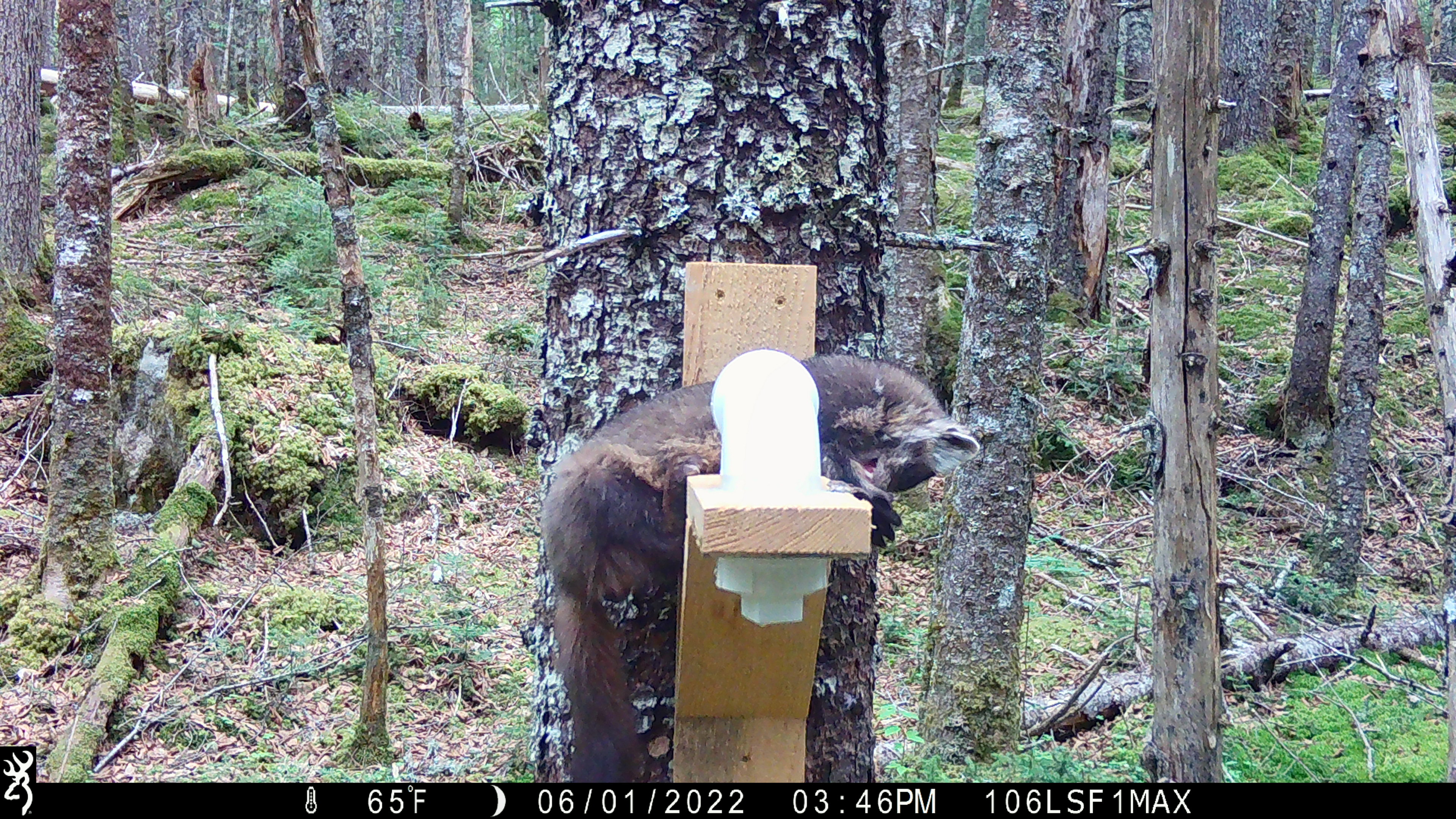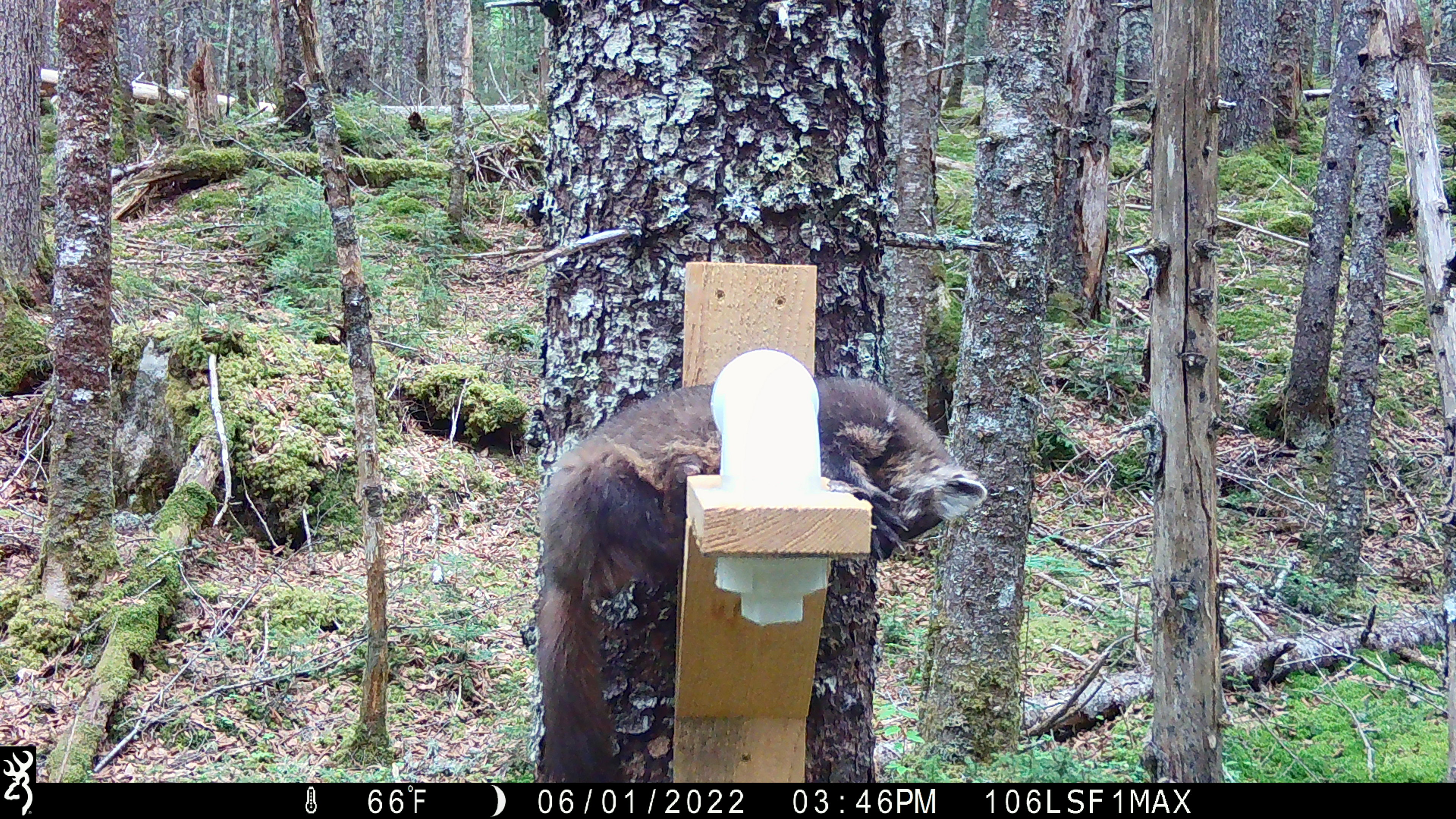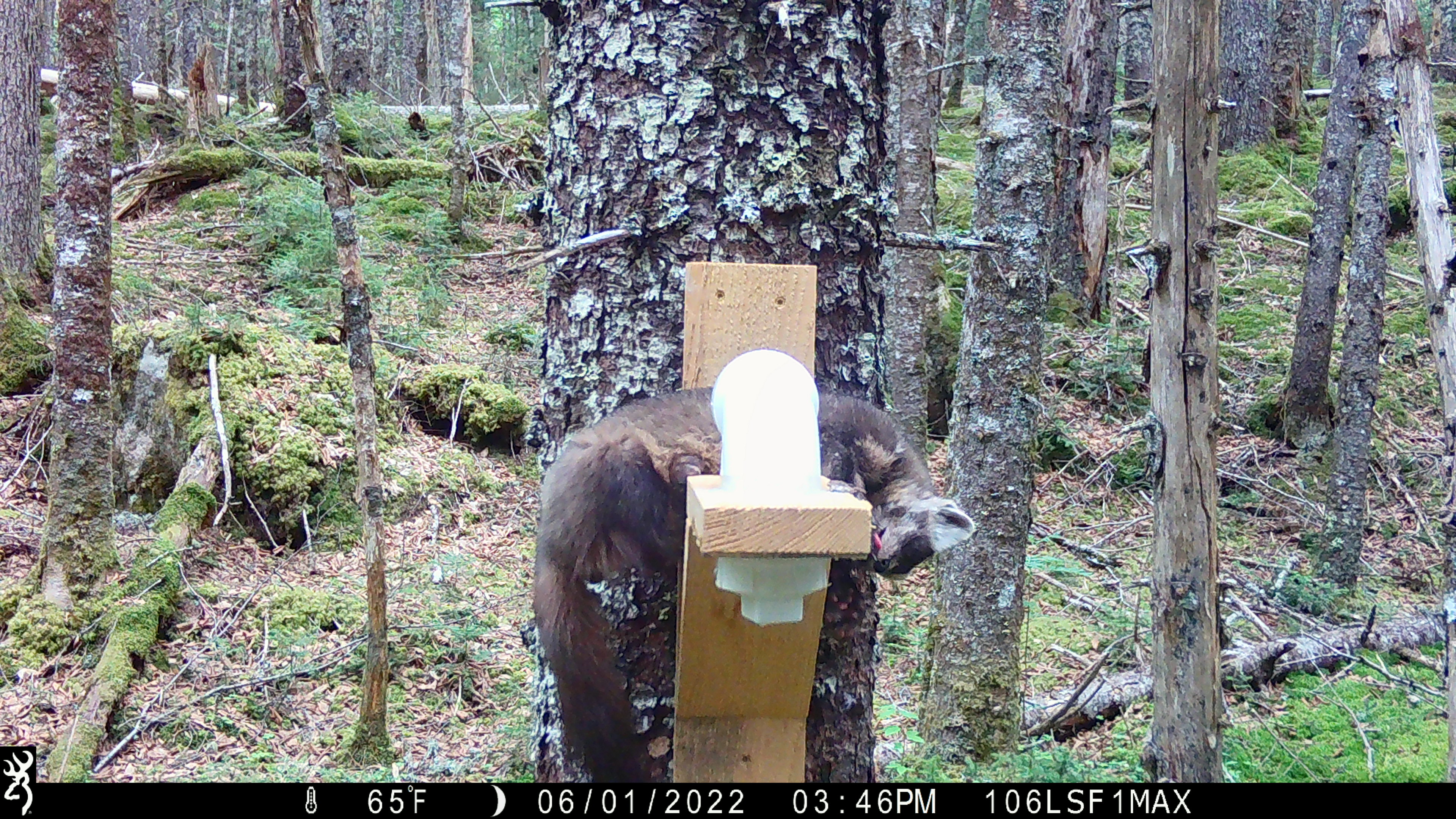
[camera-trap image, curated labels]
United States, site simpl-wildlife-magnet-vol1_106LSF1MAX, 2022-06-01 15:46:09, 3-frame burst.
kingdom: Animalia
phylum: Chordata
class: Mammalia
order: Carnivora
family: Mustelidae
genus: Martes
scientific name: Martes americana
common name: american marten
American marten (Martes americana).